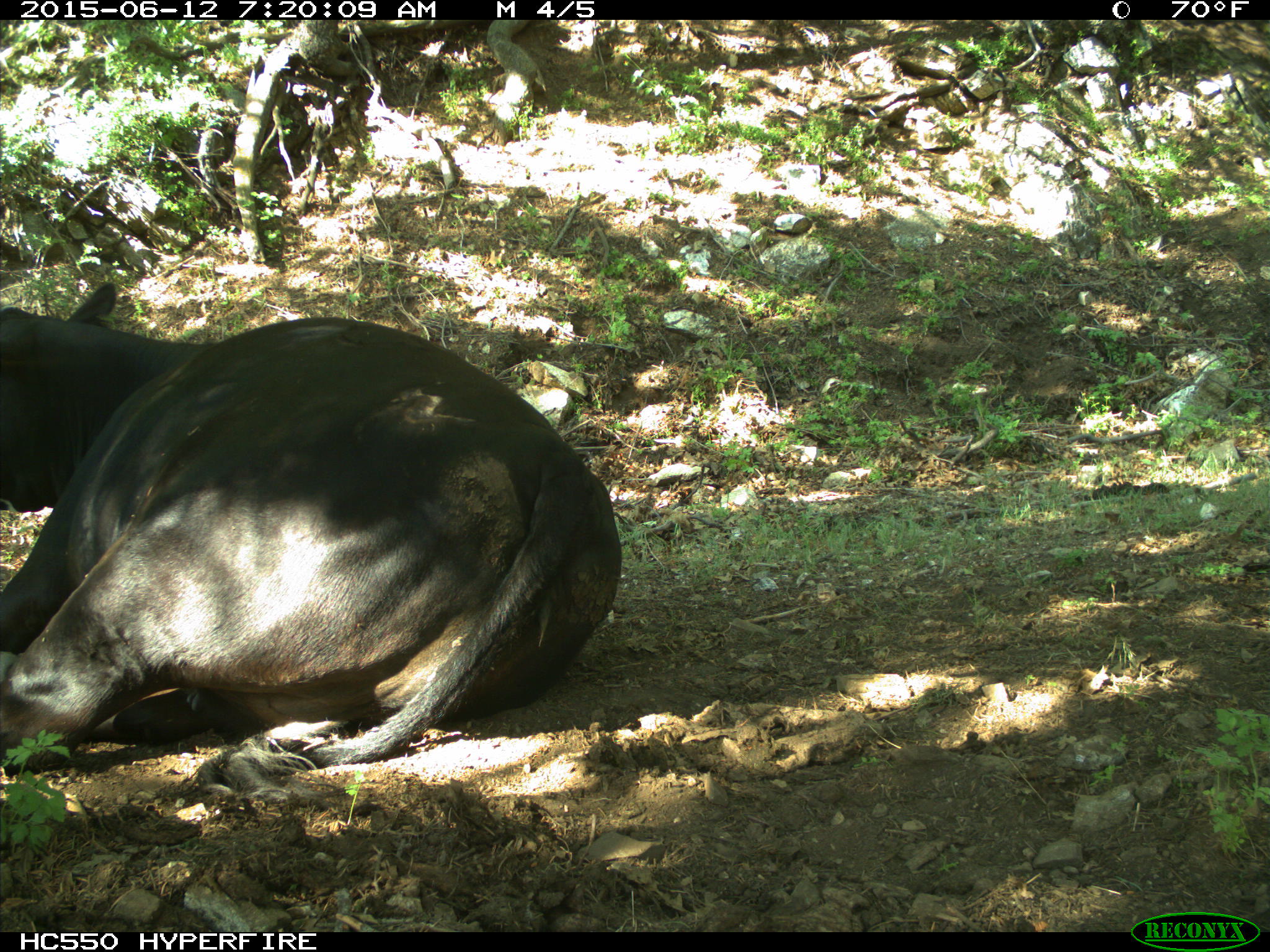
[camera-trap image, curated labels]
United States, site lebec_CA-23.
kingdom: Animalia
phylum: Chordata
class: Mammalia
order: Artiodactyla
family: Bovidae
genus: Bos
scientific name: Bos taurus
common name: domestic cow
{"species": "Bos taurus (domestic cow)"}